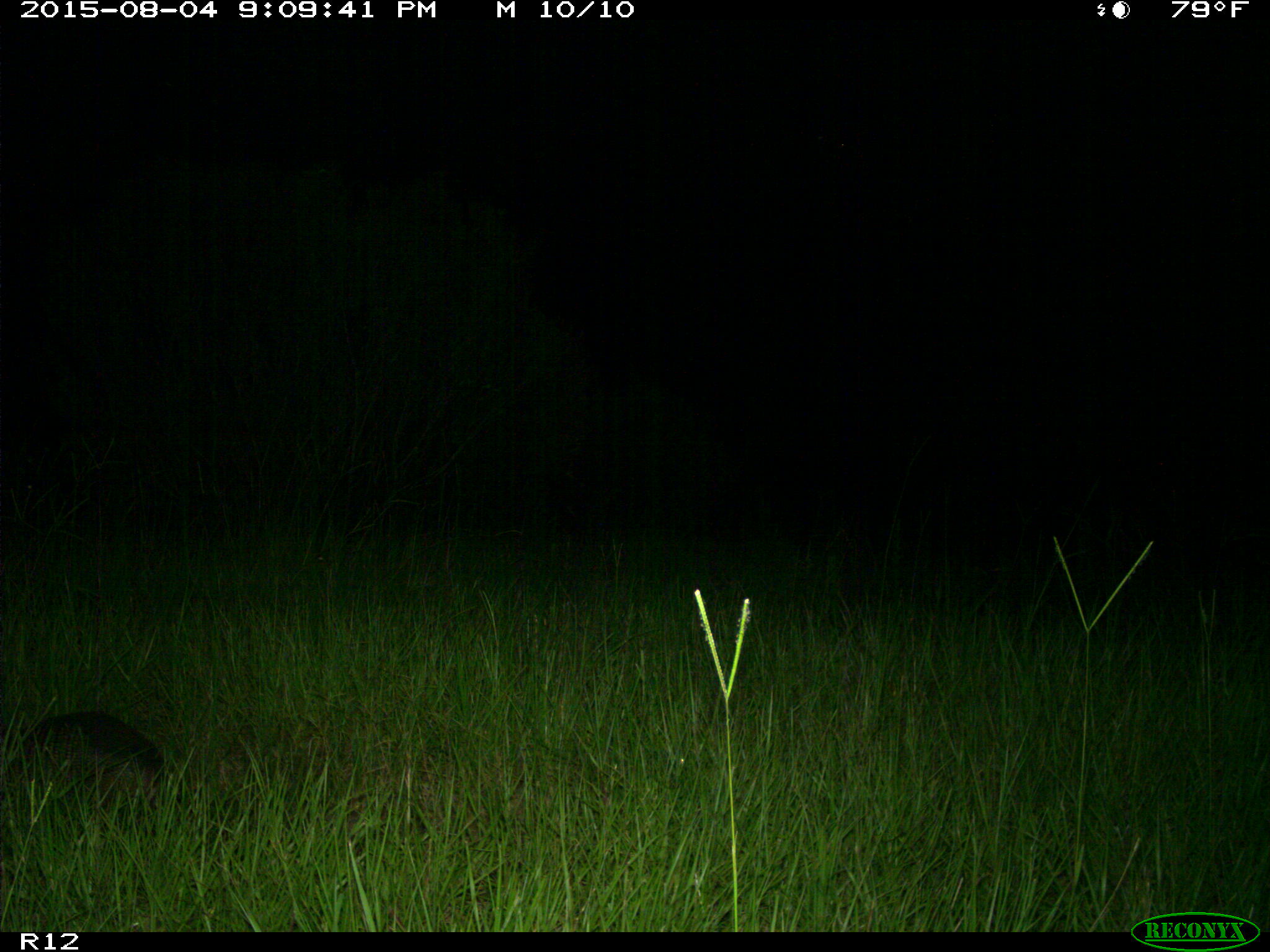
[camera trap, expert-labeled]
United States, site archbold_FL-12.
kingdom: Animalia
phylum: Chordata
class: Mammalia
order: Cingulata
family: Dasypodidae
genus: Dasypus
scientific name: Dasypus novemcinctus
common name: nine-banded armadillo